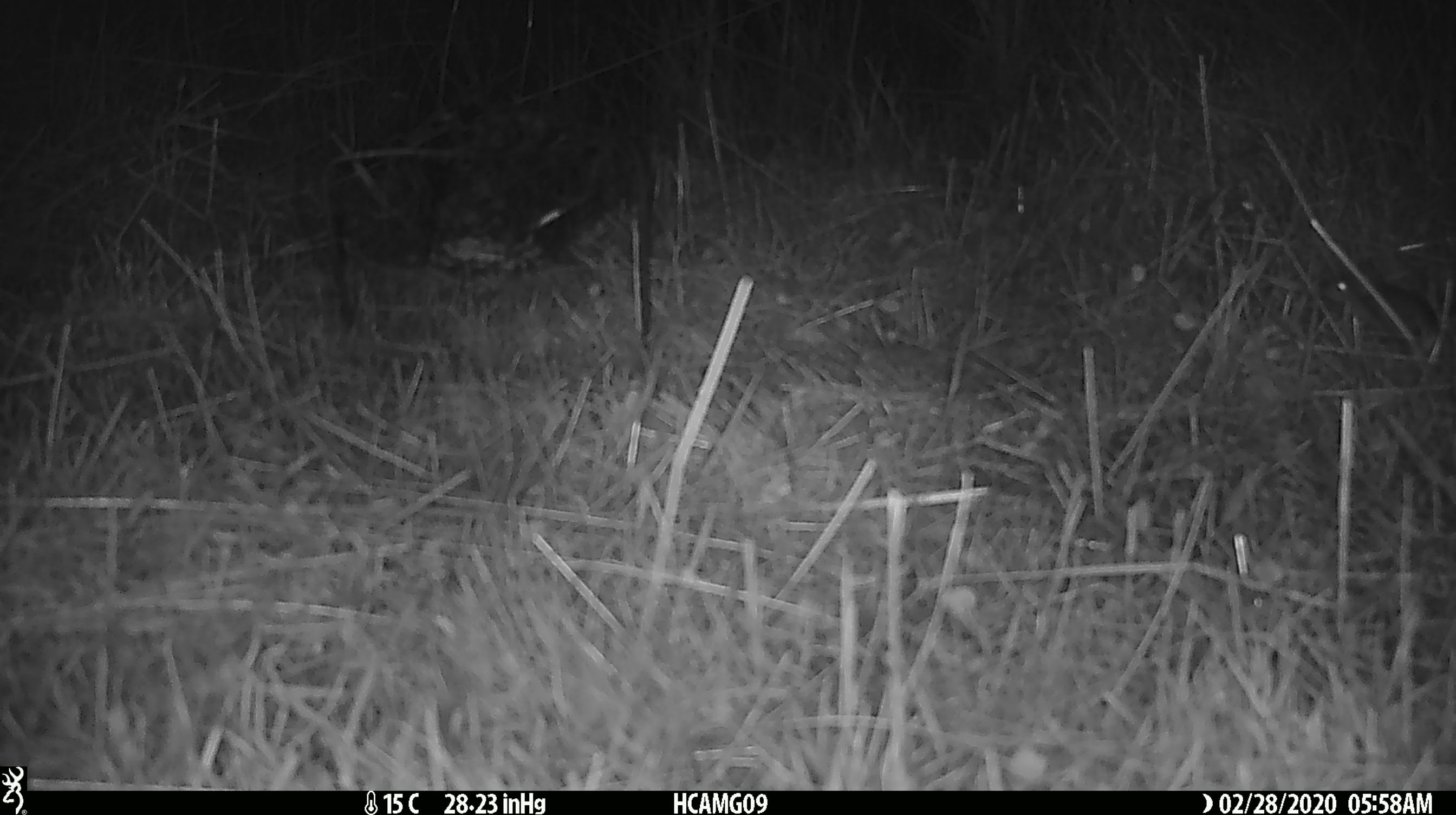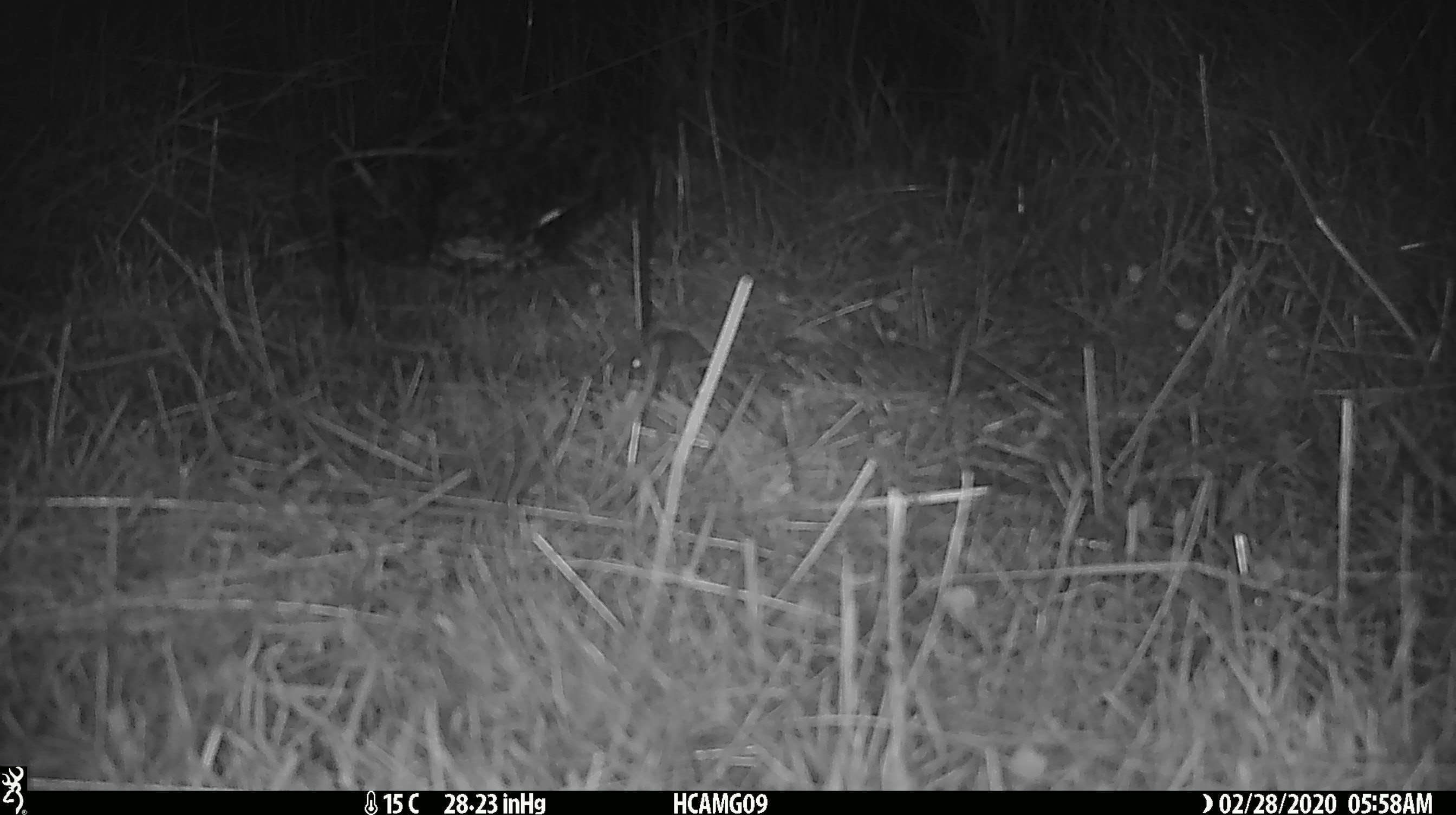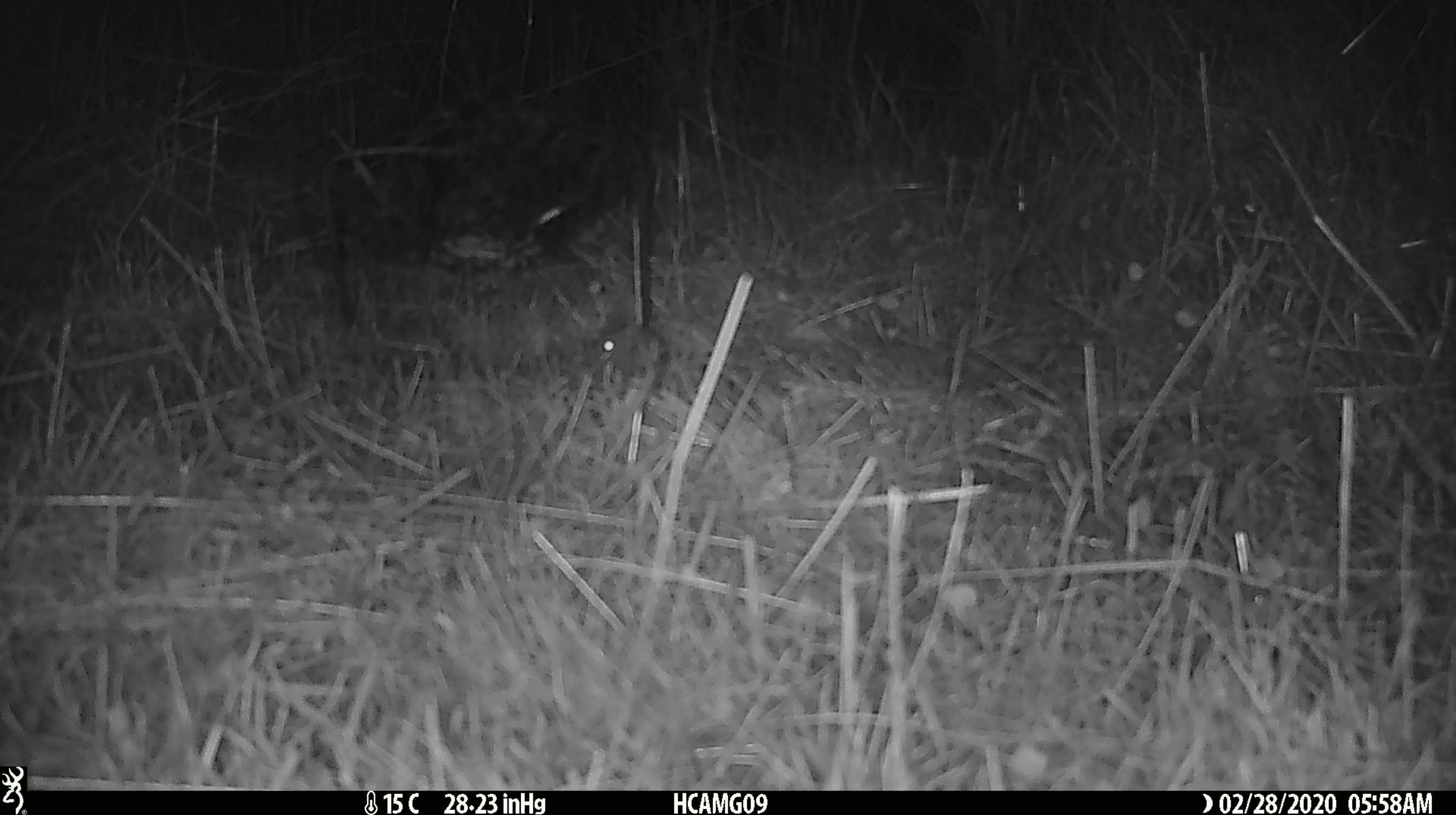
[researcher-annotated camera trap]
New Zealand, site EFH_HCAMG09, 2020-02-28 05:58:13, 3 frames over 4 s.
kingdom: Animalia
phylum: Chordata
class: Mammalia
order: Rodentia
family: Muridae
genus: Mus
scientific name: Mus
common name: mouse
Mouse (Mus).